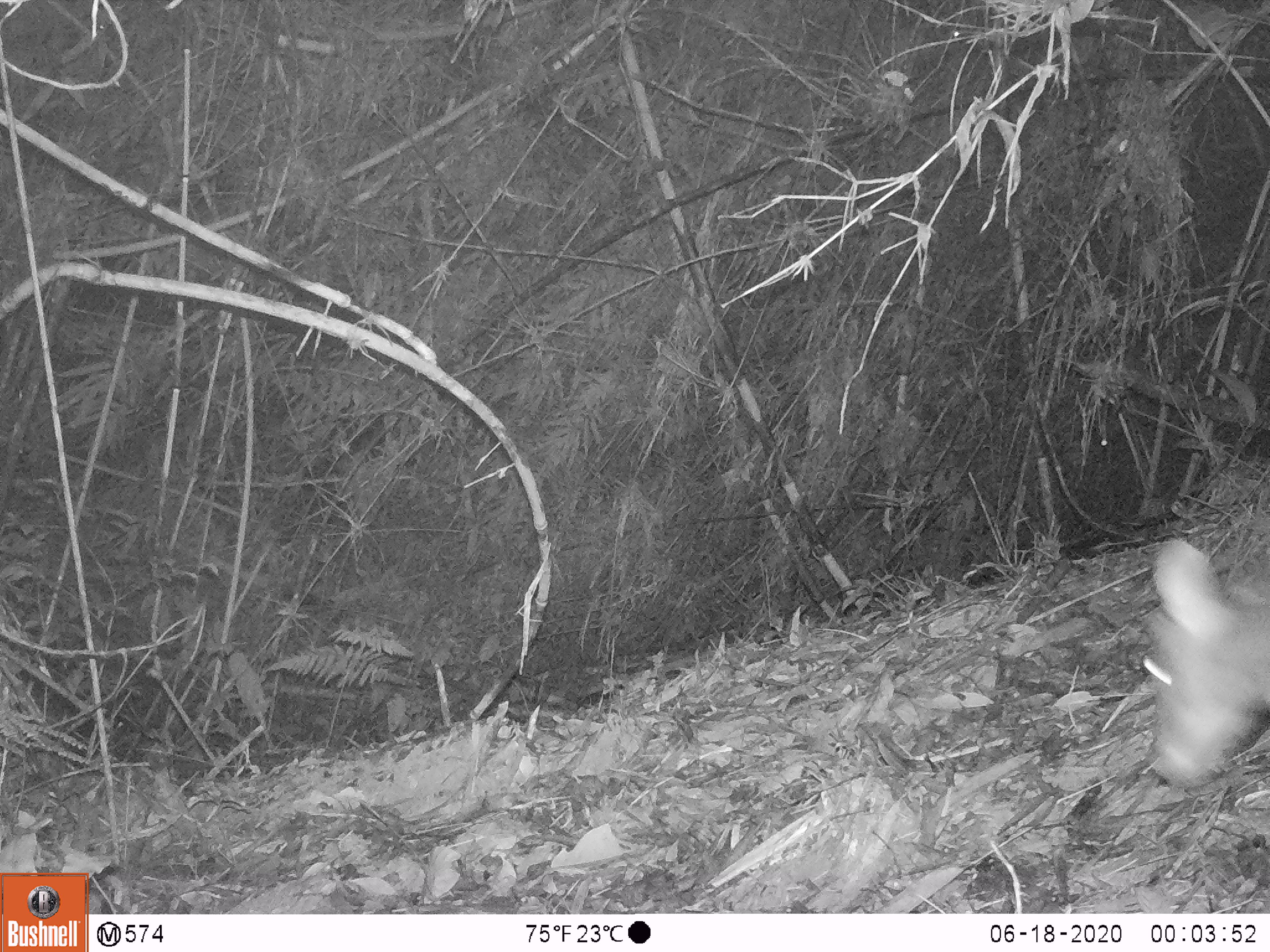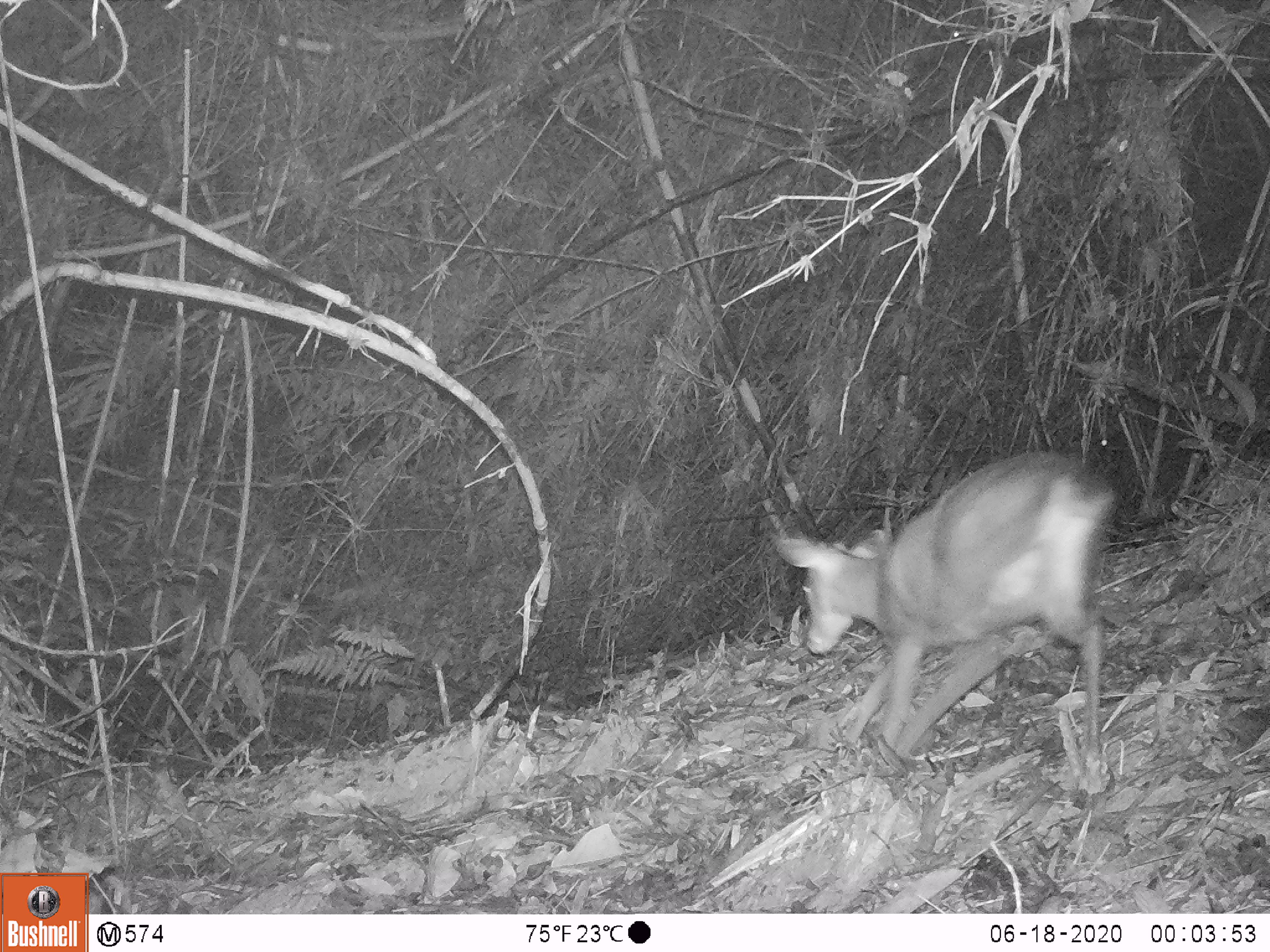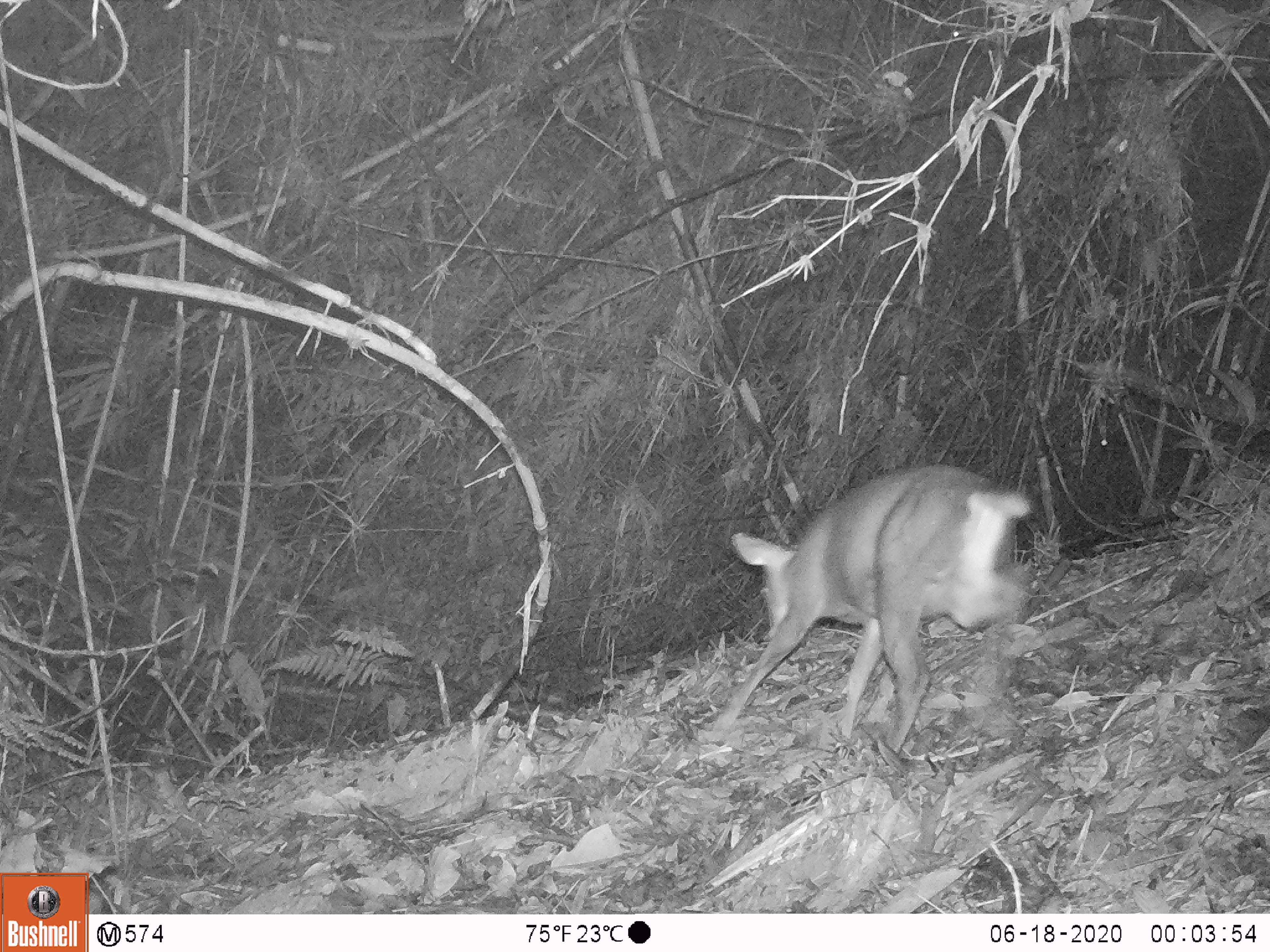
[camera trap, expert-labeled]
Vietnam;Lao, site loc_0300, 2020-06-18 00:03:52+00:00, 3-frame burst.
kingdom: Animalia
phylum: Chordata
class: Mammalia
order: Artiodactyla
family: Cervidae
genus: Muntiacus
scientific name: Muntiacus vuquangensis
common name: large-antlered muntjac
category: large antlered muntjac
Large antlered muntjac (large-antlered muntjac) (Muntiacus vuquangensis). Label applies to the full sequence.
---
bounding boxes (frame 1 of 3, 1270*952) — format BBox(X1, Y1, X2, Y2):
large antlered muntjac: BBox(1142, 538, 1270, 795)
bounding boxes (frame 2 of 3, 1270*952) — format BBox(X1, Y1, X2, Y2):
large antlered muntjac: BBox(777, 451, 1119, 780)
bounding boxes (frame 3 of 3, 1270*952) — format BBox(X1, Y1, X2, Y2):
large antlered muntjac: BBox(715, 462, 1032, 754)